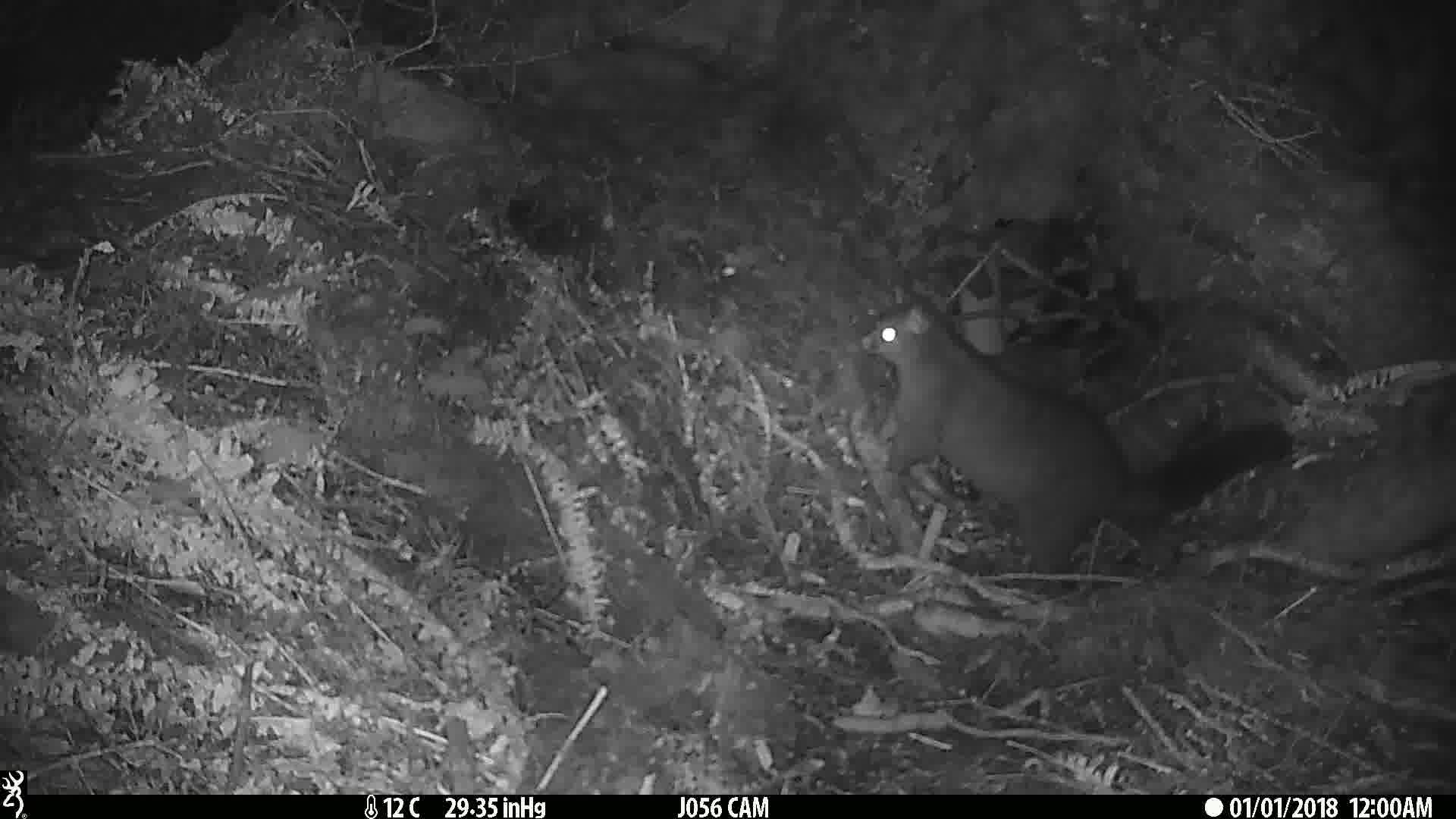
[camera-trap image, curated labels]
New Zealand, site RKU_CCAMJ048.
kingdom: Animalia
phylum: Chordata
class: Mammalia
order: Diprotodontia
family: Phalangeridae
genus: Trichosurus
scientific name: Trichosurus vulpecula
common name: common brushtail possum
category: possum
Possum (common brushtail possum) (Trichosurus vulpecula).